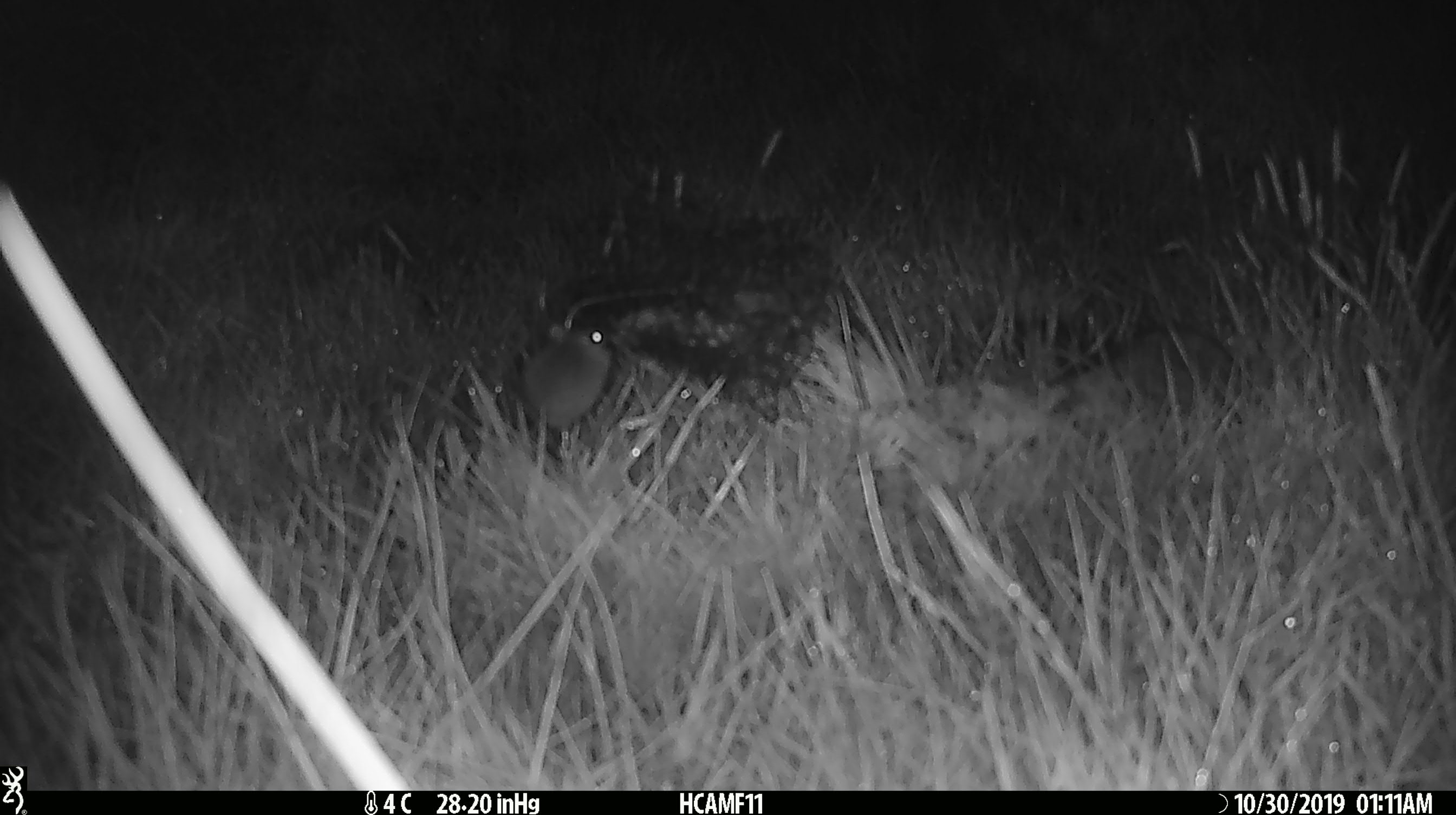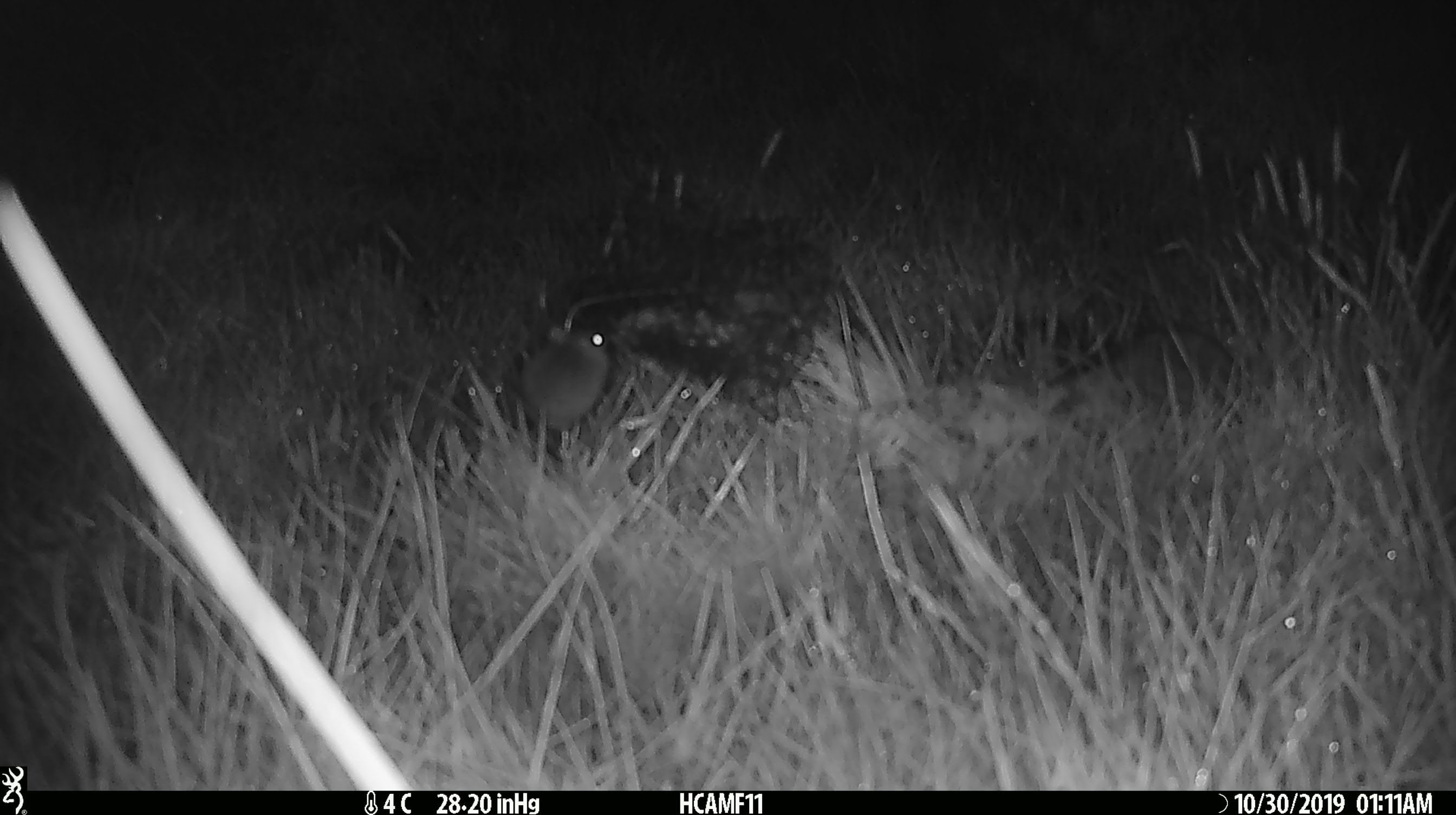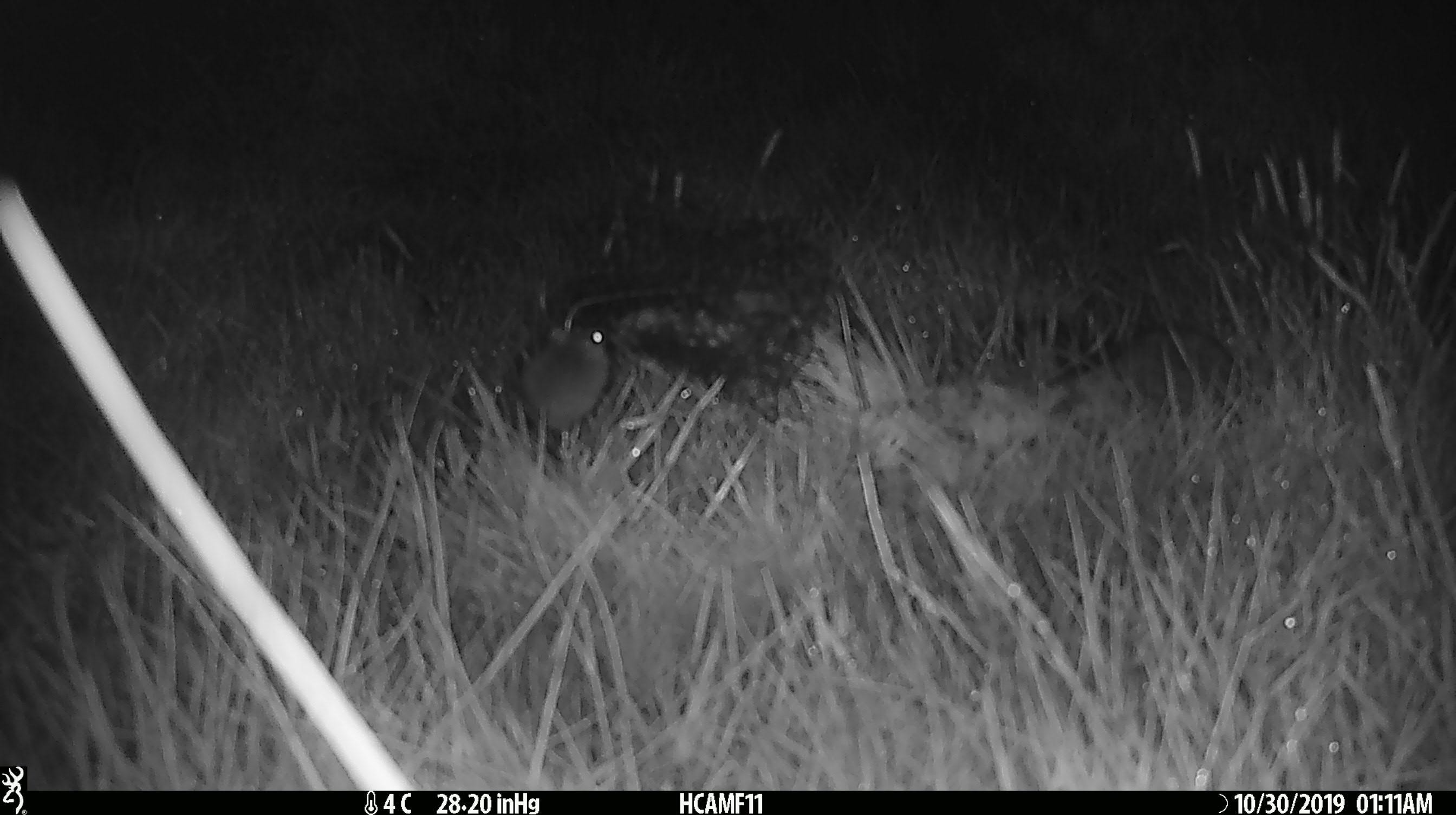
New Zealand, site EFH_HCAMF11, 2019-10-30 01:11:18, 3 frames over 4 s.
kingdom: Animalia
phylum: Chordata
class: Mammalia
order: Rodentia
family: Muridae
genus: Mus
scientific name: Mus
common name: mouse